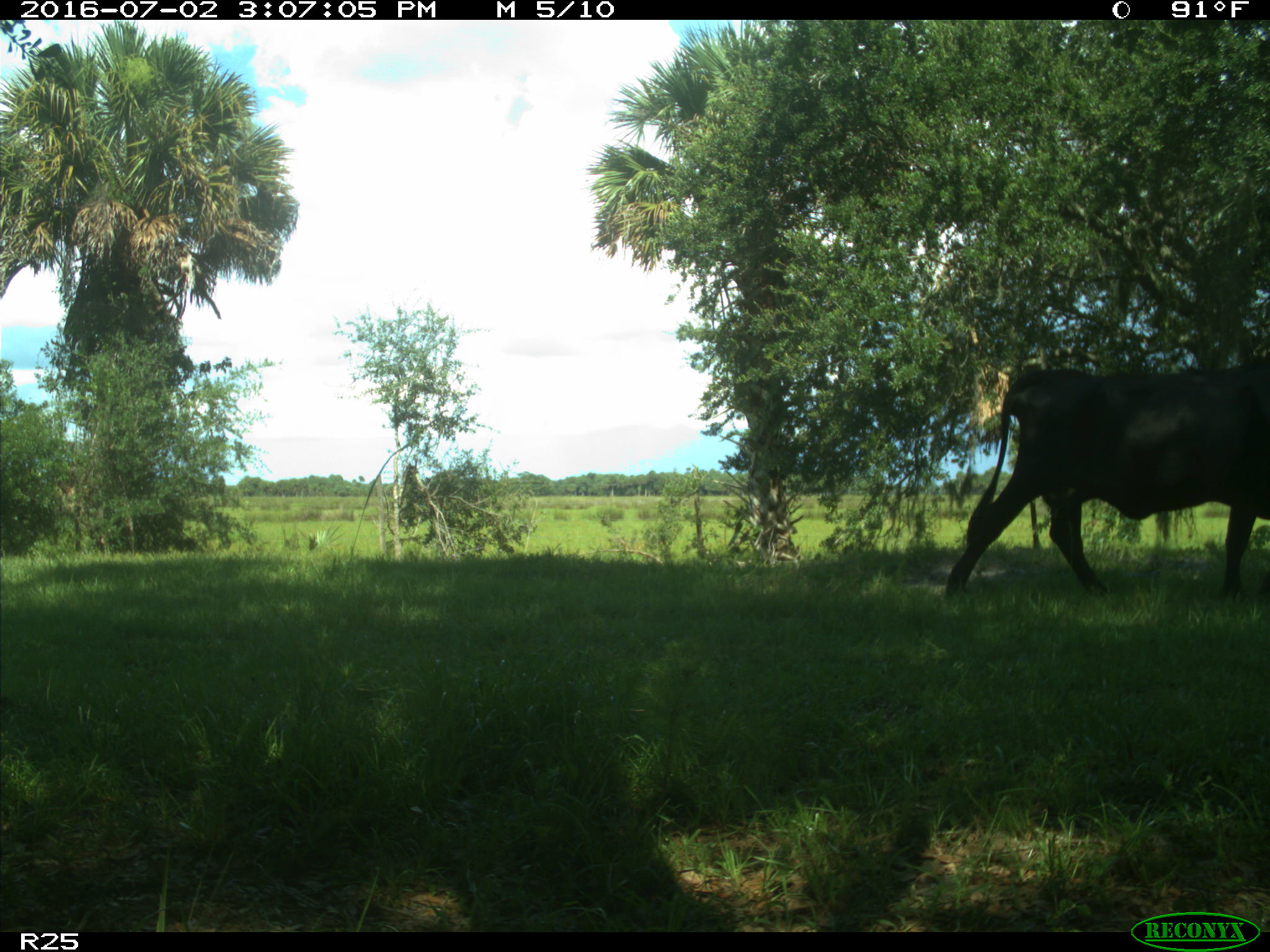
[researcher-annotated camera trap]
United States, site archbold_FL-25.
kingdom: Animalia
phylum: Chordata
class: Mammalia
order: Artiodactyla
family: Bovidae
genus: Bos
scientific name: Bos taurus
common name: domestic cow